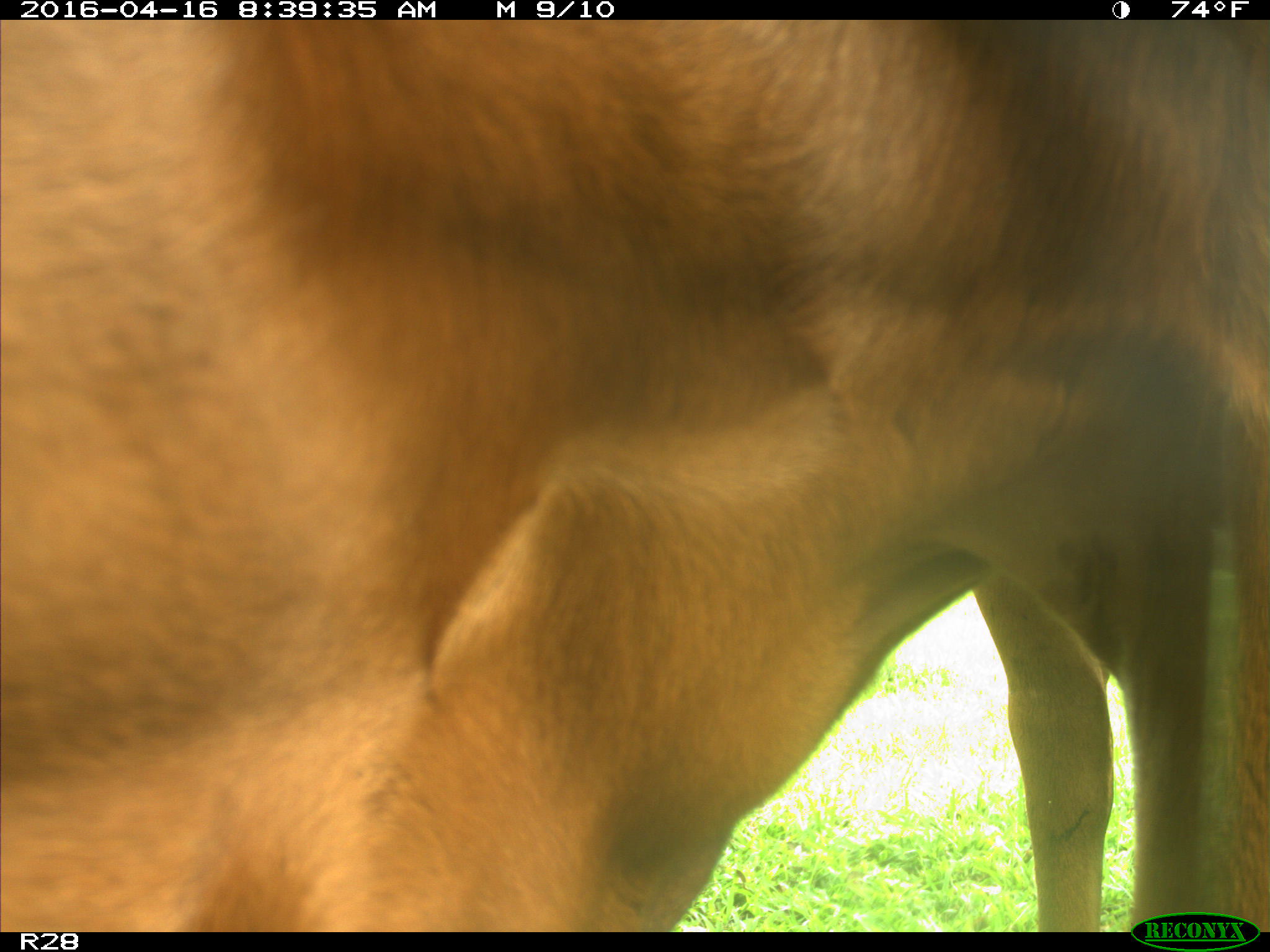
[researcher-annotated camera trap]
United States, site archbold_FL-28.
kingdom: Animalia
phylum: Chordata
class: Mammalia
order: Artiodactyla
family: Bovidae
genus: Bos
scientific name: Bos taurus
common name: domestic cow